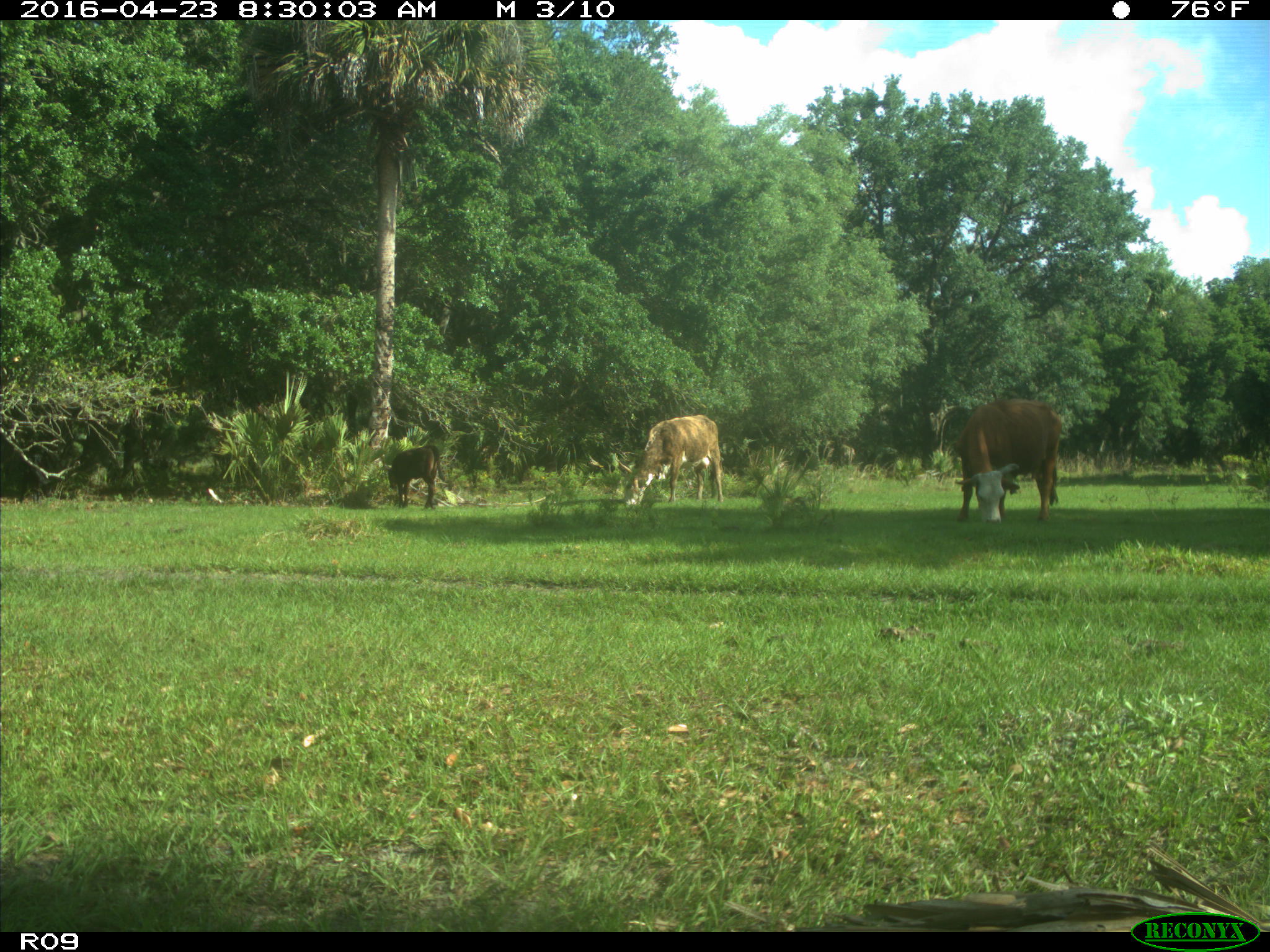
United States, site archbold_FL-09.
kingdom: Animalia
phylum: Chordata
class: Mammalia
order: Artiodactyla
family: Bovidae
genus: Bos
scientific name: Bos taurus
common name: domestic cow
Bos taurus (domestic cow).